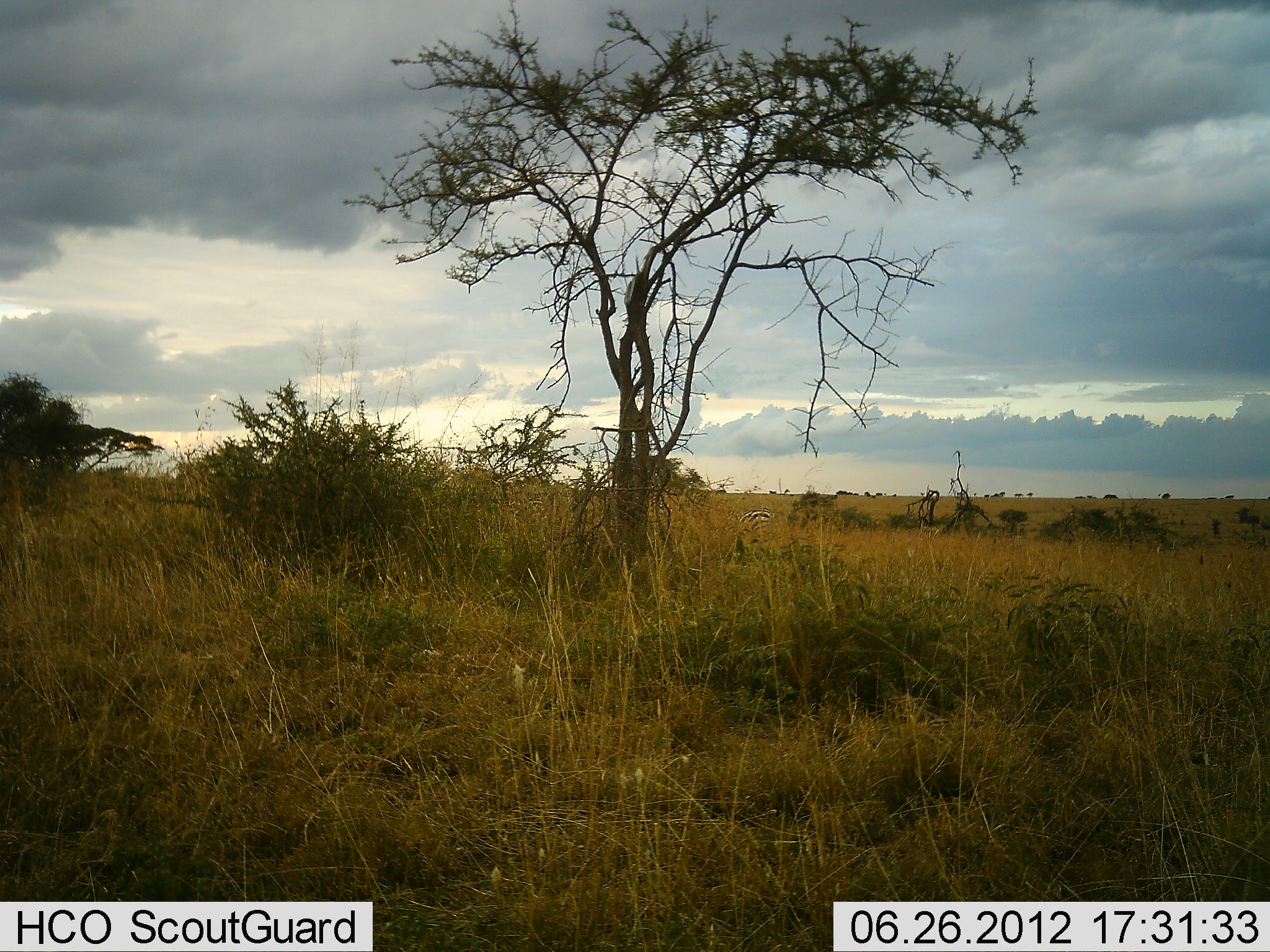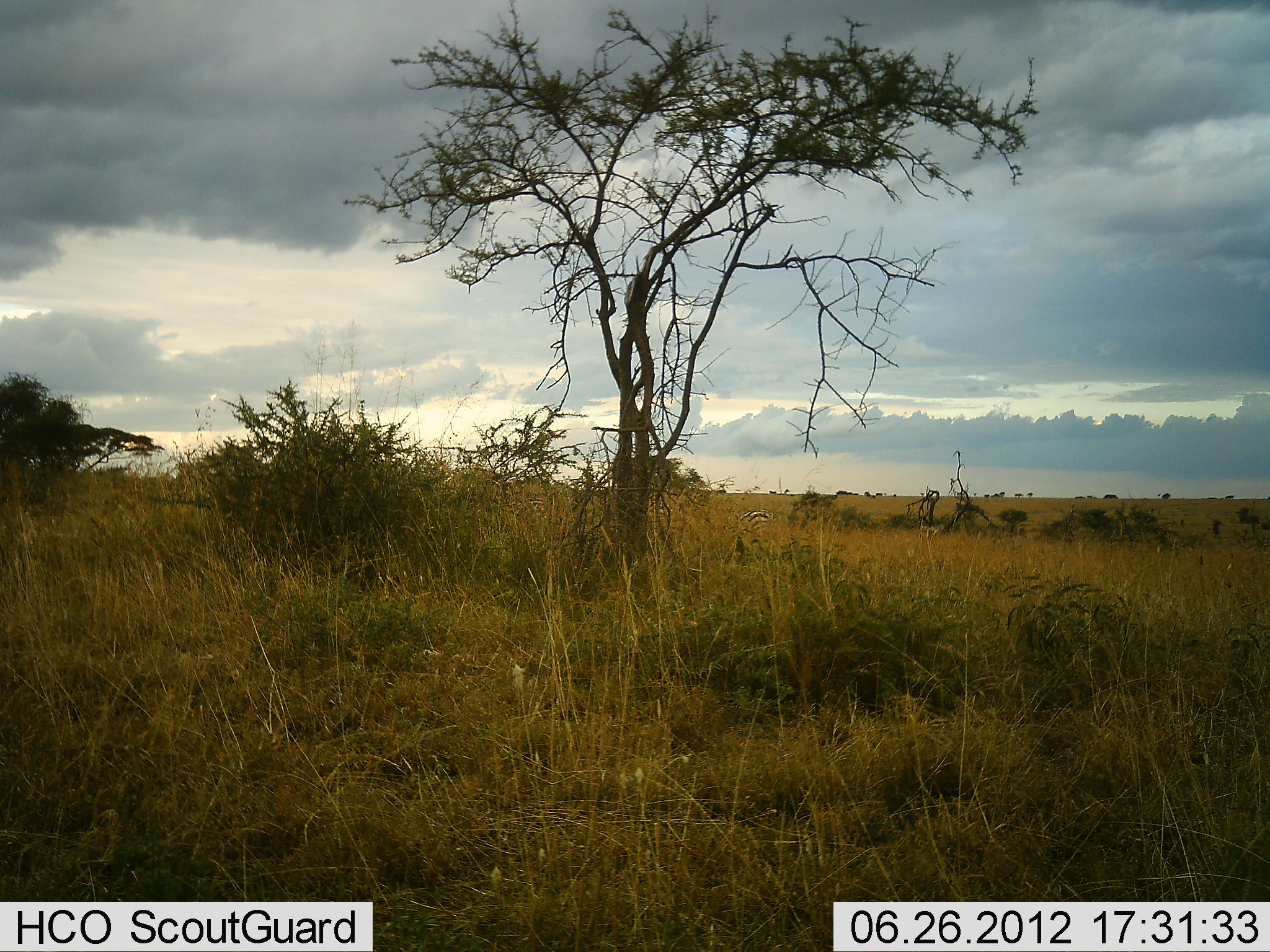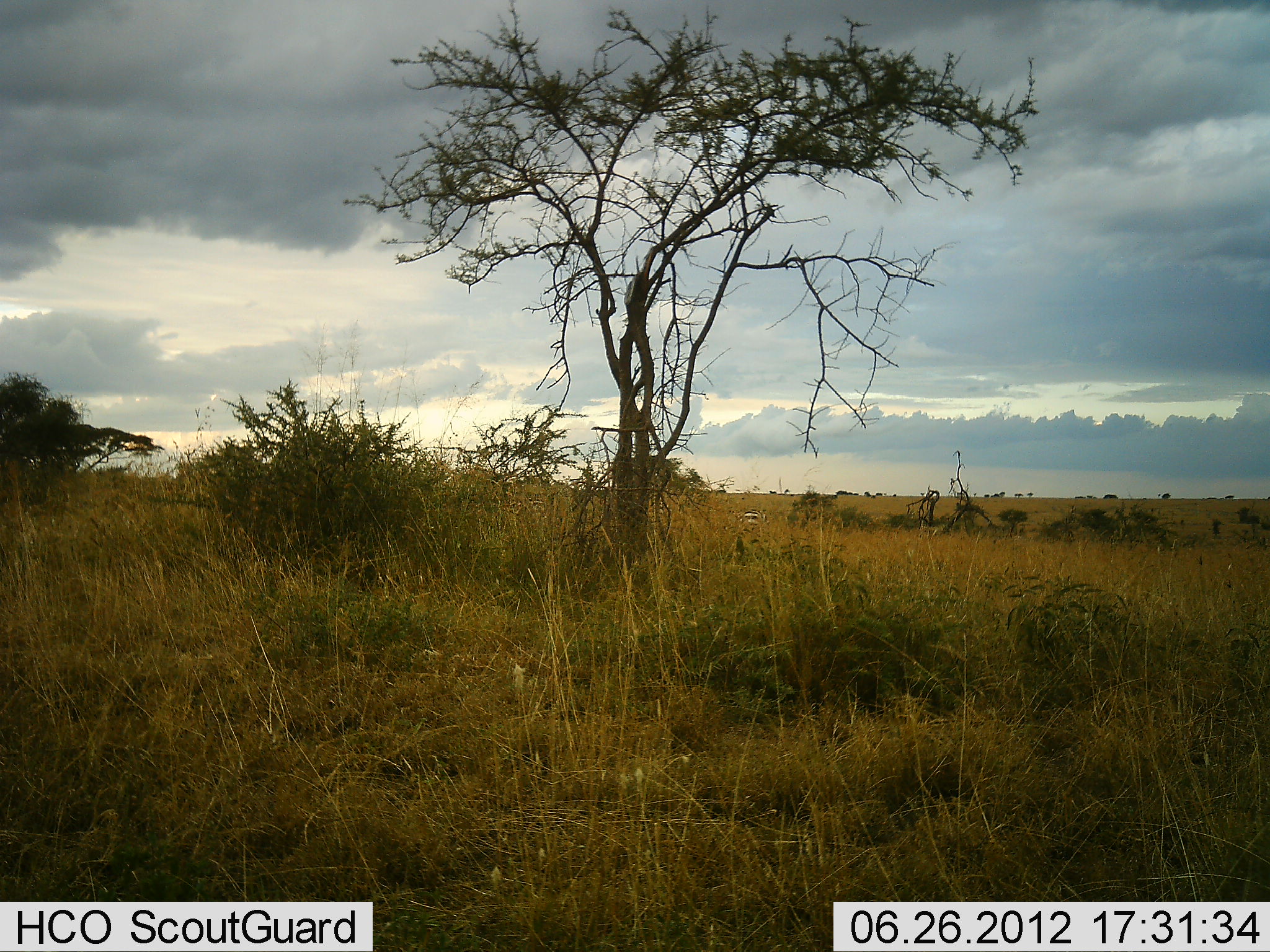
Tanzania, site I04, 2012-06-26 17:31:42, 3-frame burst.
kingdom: Animalia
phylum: Chordata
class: Mammalia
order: Perissodactyla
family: Equidae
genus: Equus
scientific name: Equus quagga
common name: plains zebra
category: zebra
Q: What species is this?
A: Zebra (plains zebra) (Equus quagga).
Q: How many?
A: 1.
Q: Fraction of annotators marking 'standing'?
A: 0%.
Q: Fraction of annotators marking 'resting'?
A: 0%.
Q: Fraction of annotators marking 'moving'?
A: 67%.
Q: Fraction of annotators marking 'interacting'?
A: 0%.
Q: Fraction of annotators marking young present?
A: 0%.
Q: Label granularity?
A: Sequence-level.